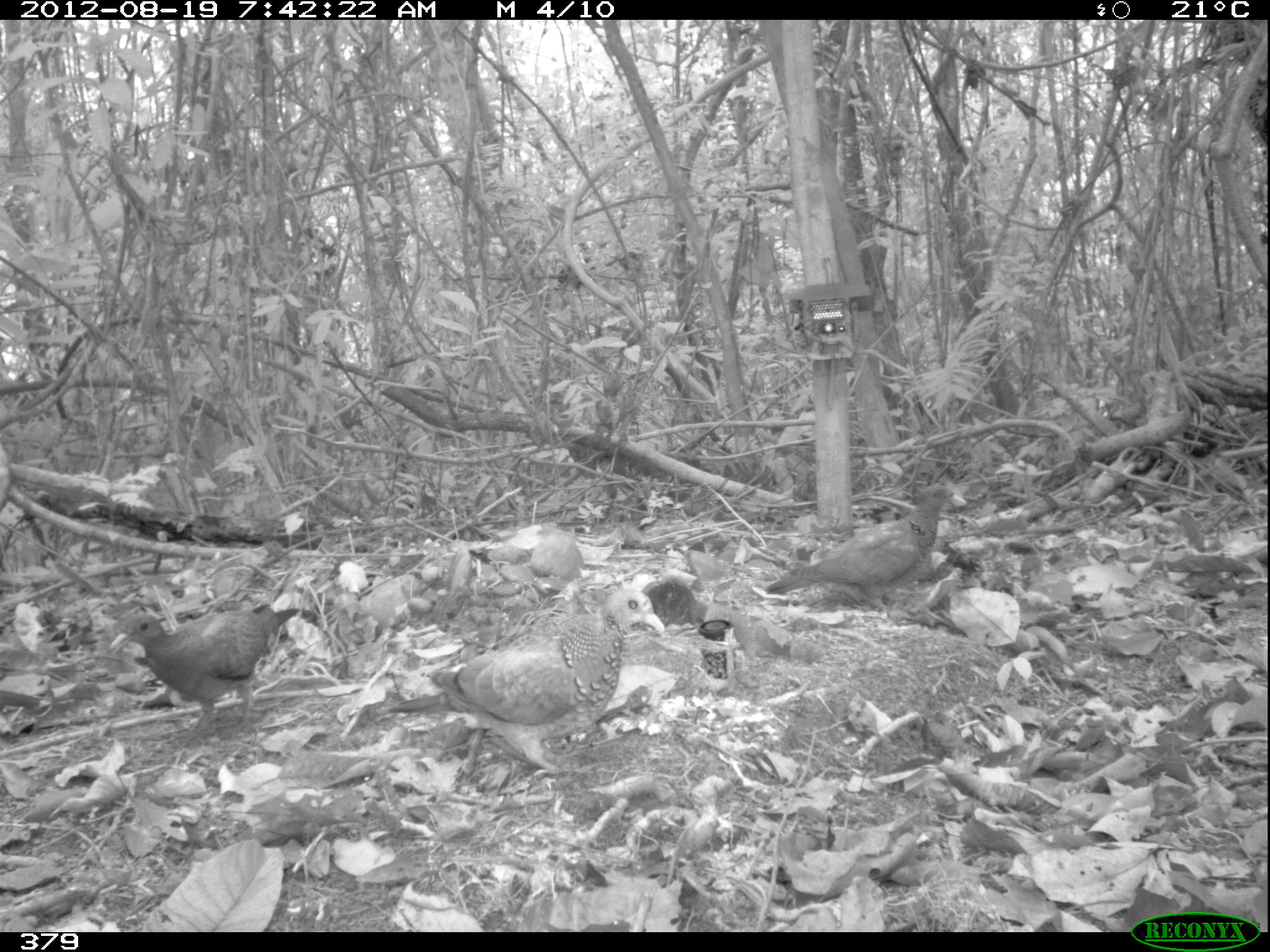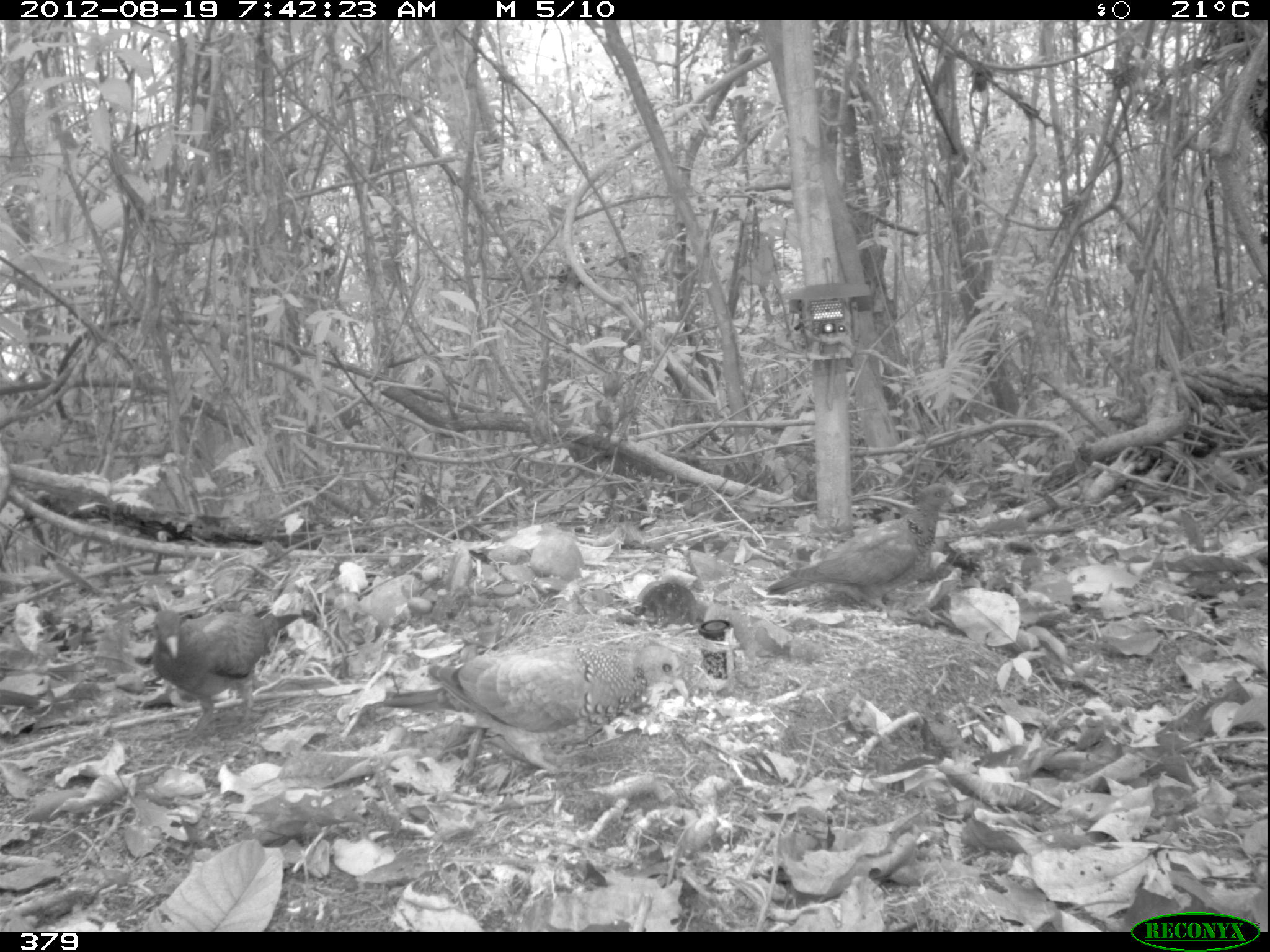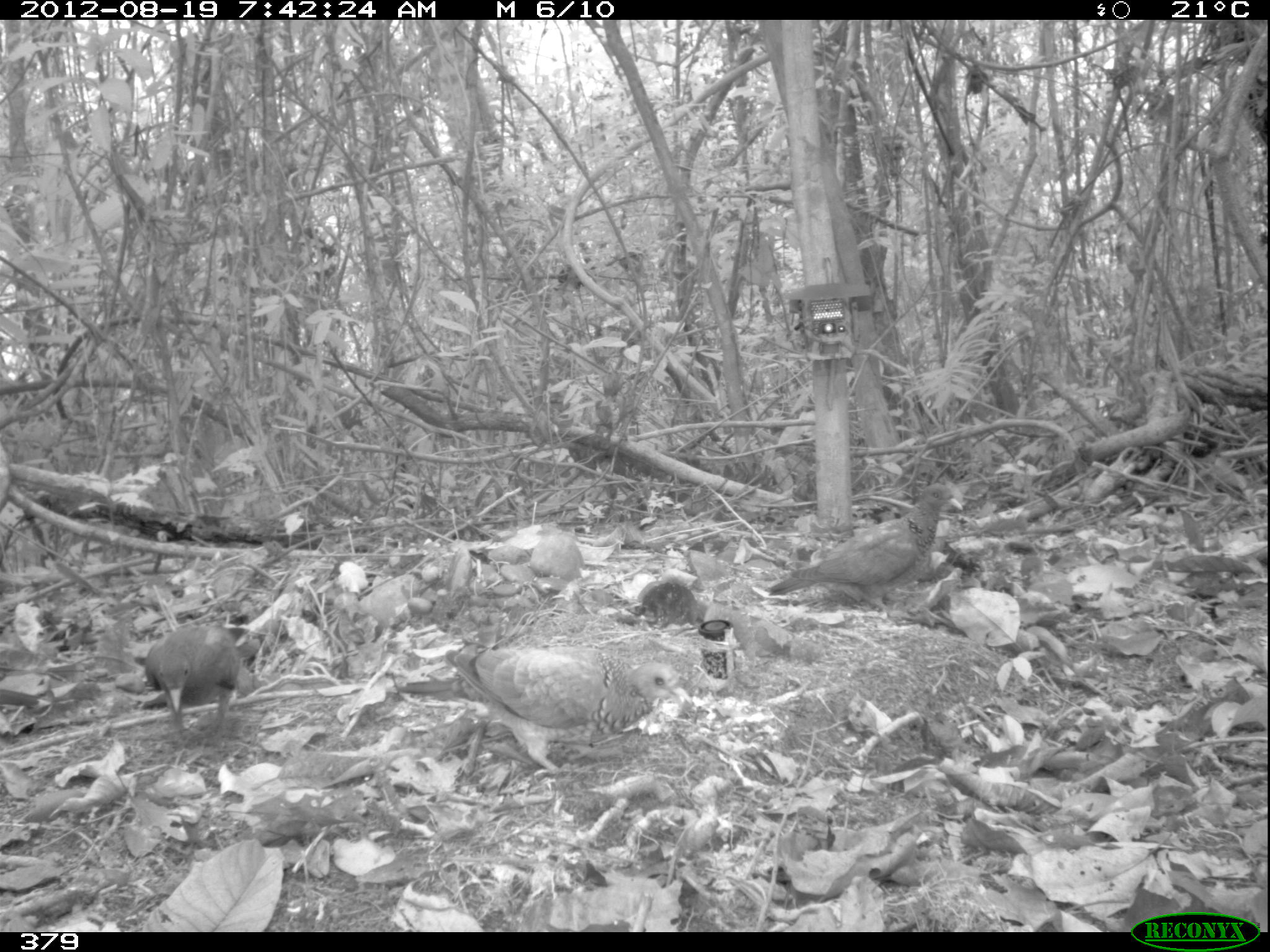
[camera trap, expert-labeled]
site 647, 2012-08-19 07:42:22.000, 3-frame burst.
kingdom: Animalia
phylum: Chordata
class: Aves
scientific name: Aves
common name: bird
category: unknown bird